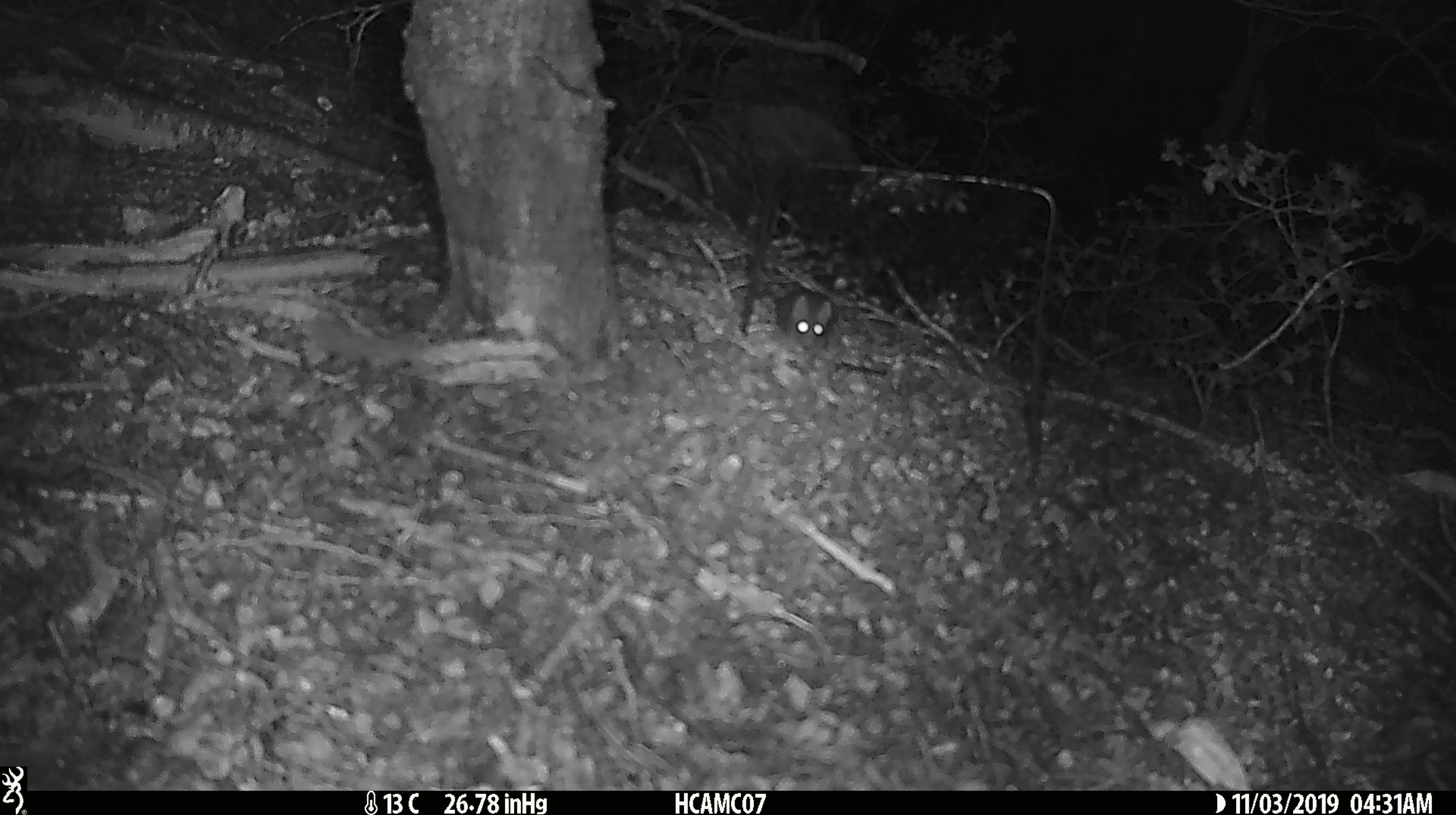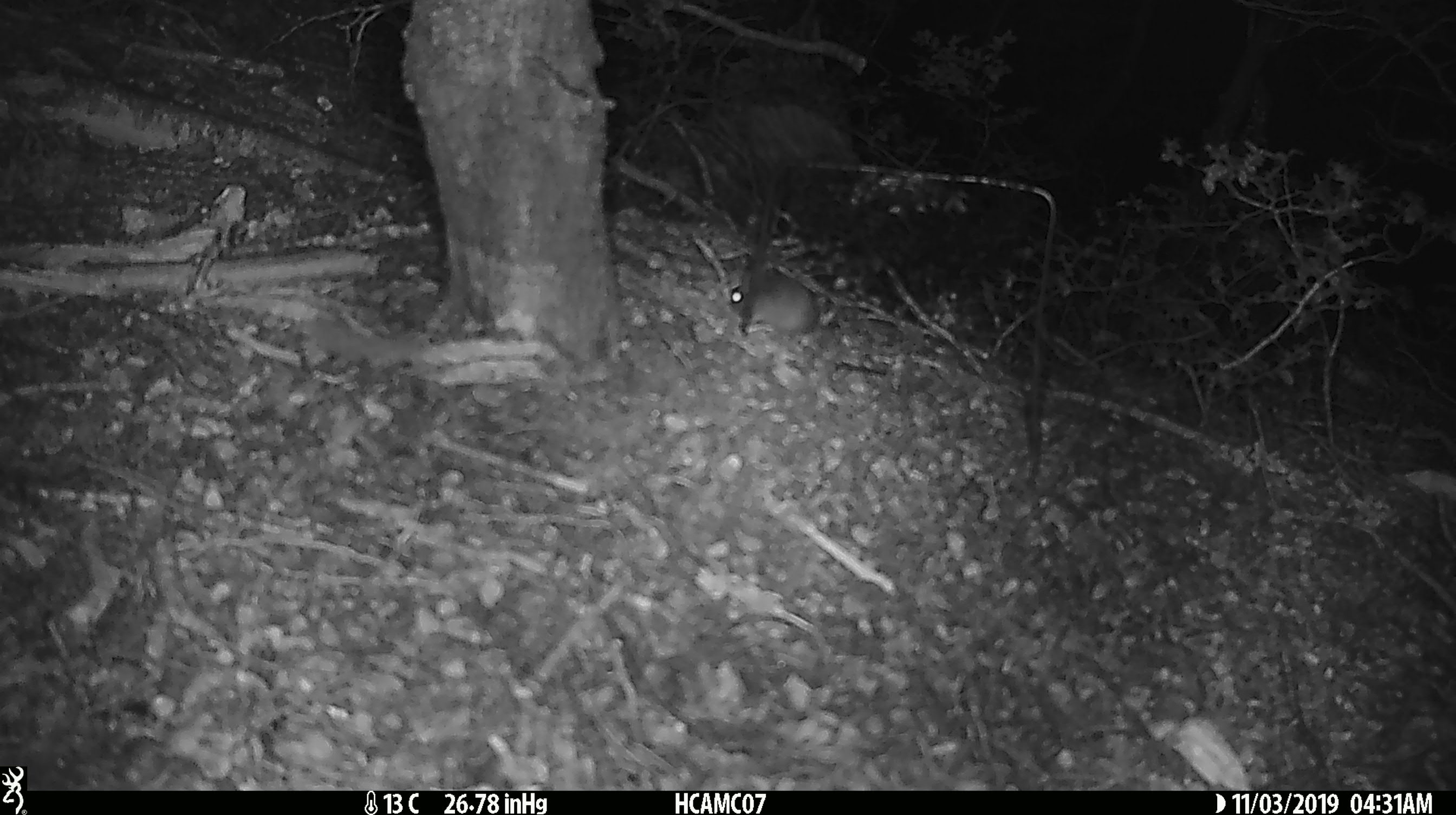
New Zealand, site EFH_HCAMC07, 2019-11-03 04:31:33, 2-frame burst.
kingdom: Animalia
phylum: Chordata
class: Mammalia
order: Rodentia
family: Muridae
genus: Mus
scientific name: Mus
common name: mouse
Mouse (Mus).